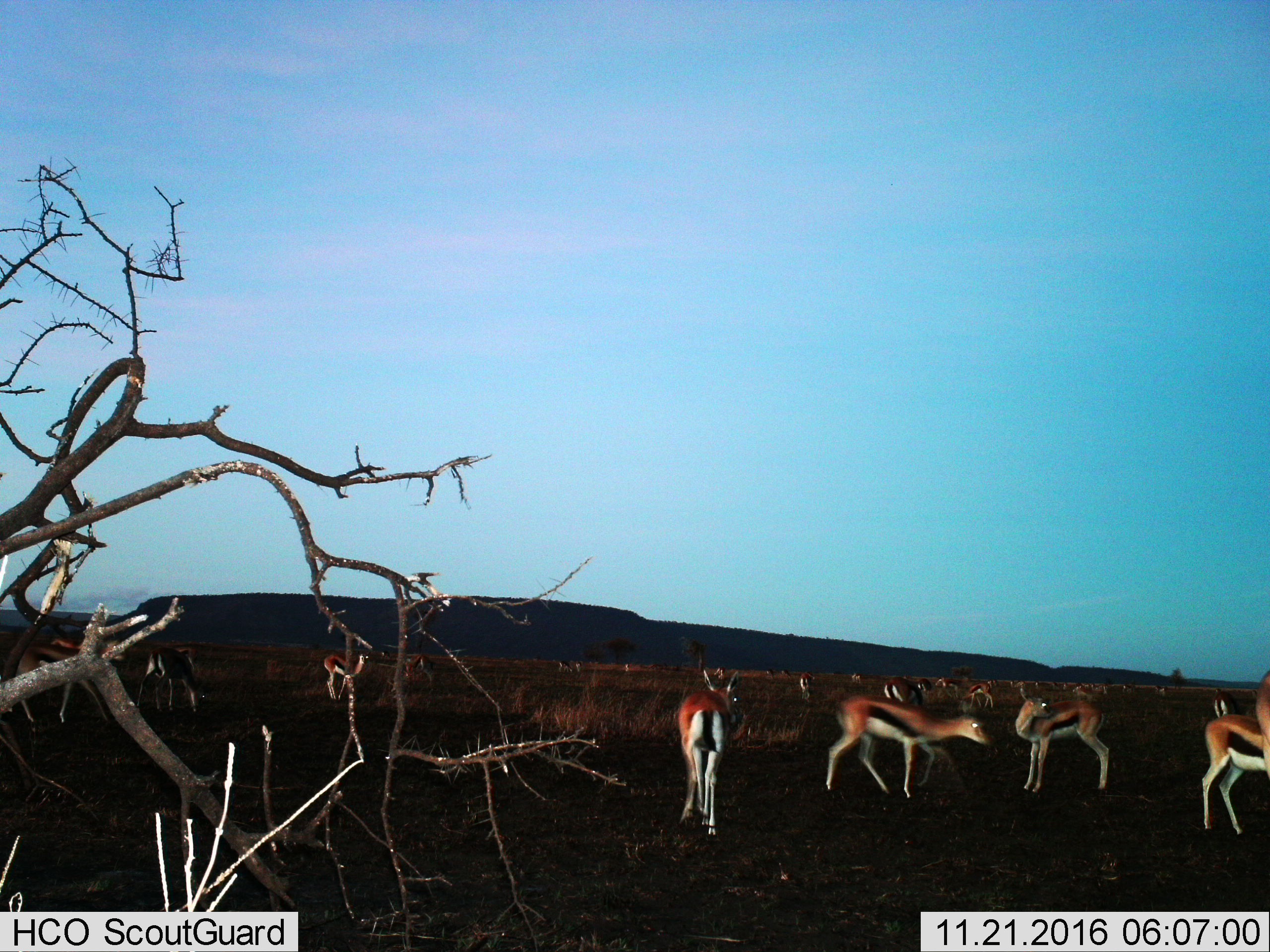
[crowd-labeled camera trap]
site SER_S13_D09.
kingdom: Animalia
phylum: Chordata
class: Mammalia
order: Artiodactyla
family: Bovidae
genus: Eudorcas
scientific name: Eudorcas thomsonii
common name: thomson's gazelle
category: gazellethomsons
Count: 11-50.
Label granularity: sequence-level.